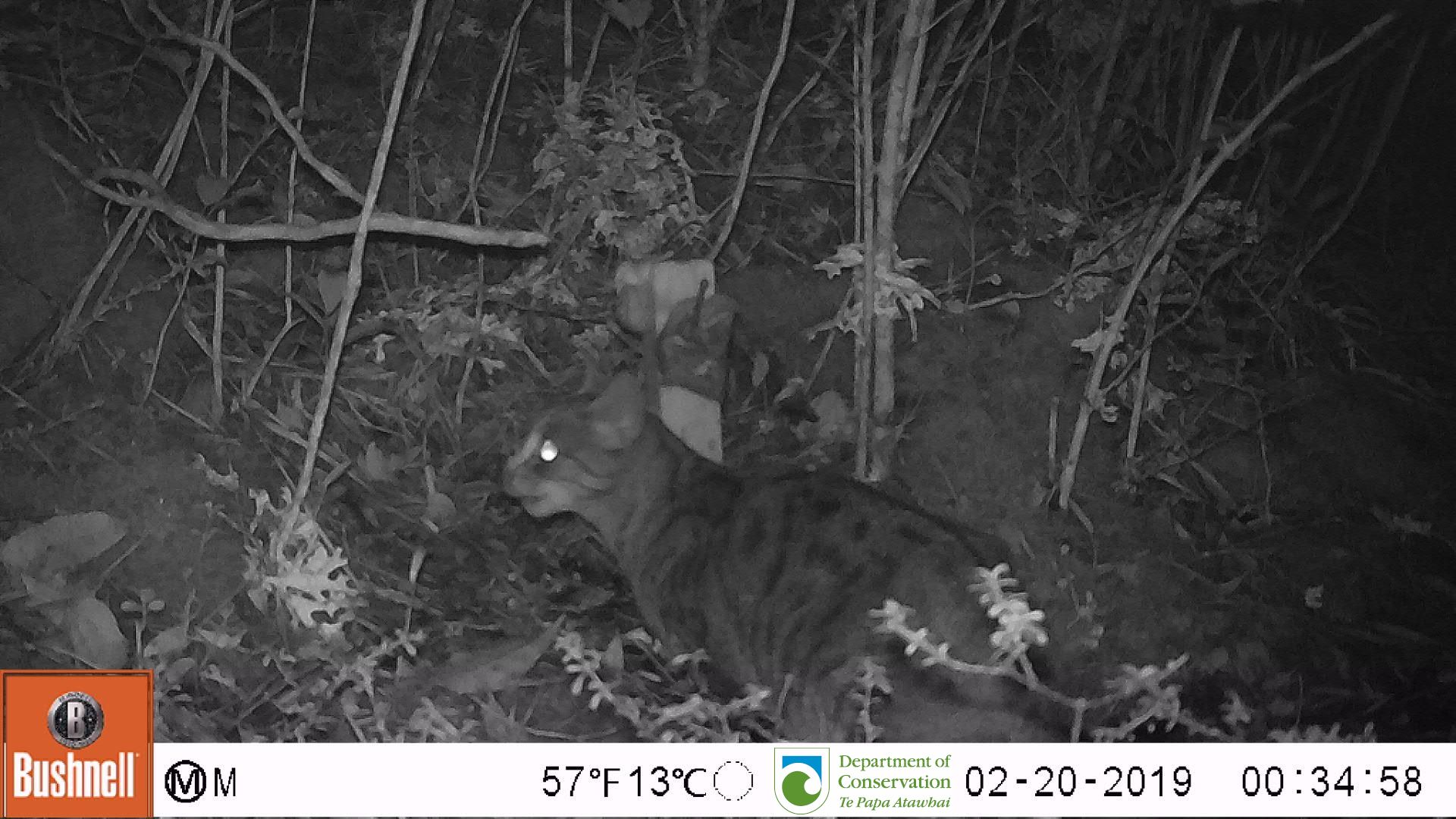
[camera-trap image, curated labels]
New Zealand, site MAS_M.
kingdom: Animalia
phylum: Chordata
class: Mammalia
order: Carnivora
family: Felidae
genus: Felis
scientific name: Felis catus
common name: domestic cat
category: cat